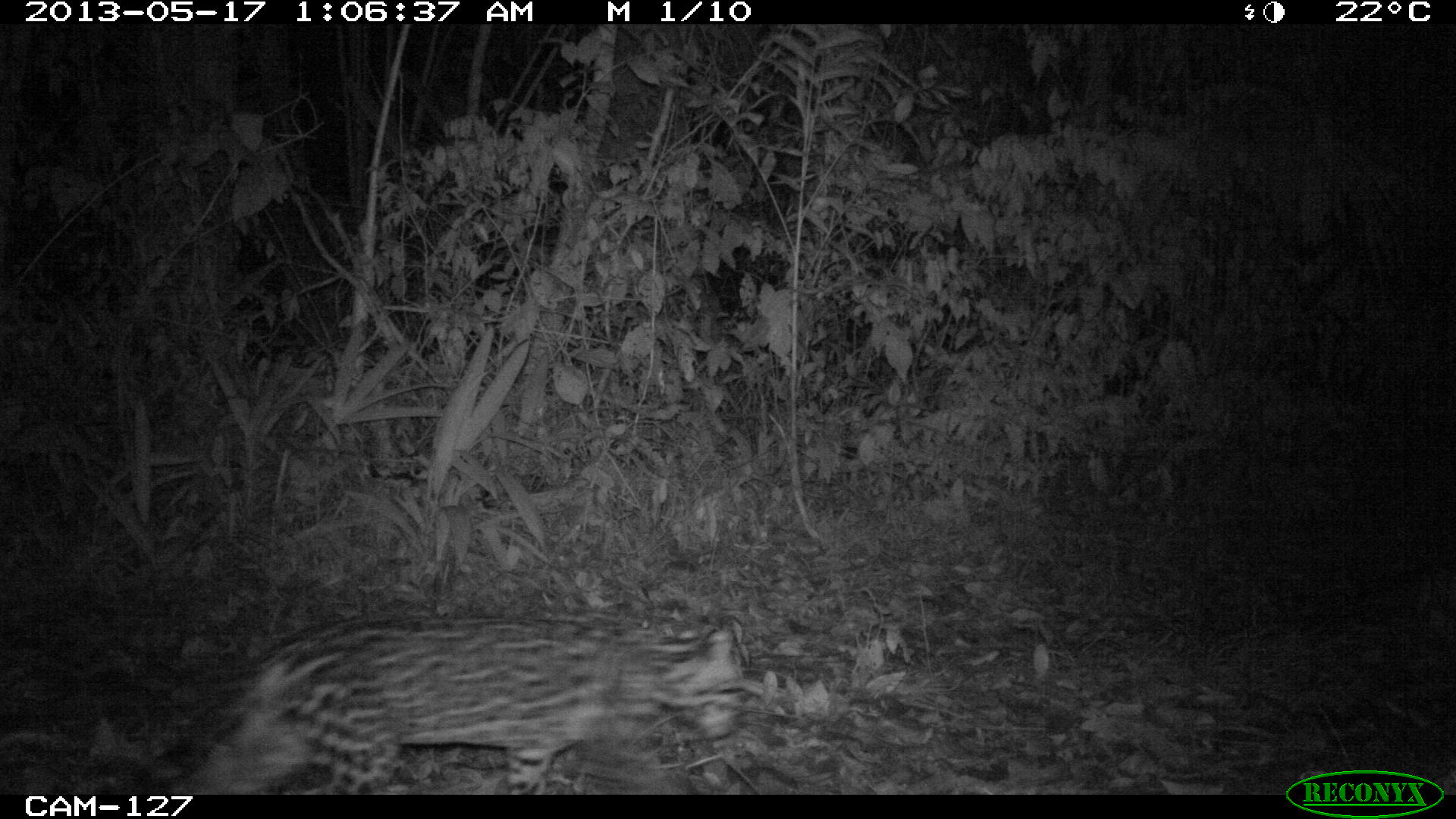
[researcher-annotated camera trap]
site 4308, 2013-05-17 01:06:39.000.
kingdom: Animalia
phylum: Chordata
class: Mammalia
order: Carnivora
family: Felidae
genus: Leopardus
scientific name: Leopardus pardalis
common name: ocelot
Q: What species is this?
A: Leopardus pardalis (ocelot).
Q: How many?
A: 1.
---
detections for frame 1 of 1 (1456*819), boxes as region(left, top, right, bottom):
leopardus pardalis: region(125, 606, 755, 794)